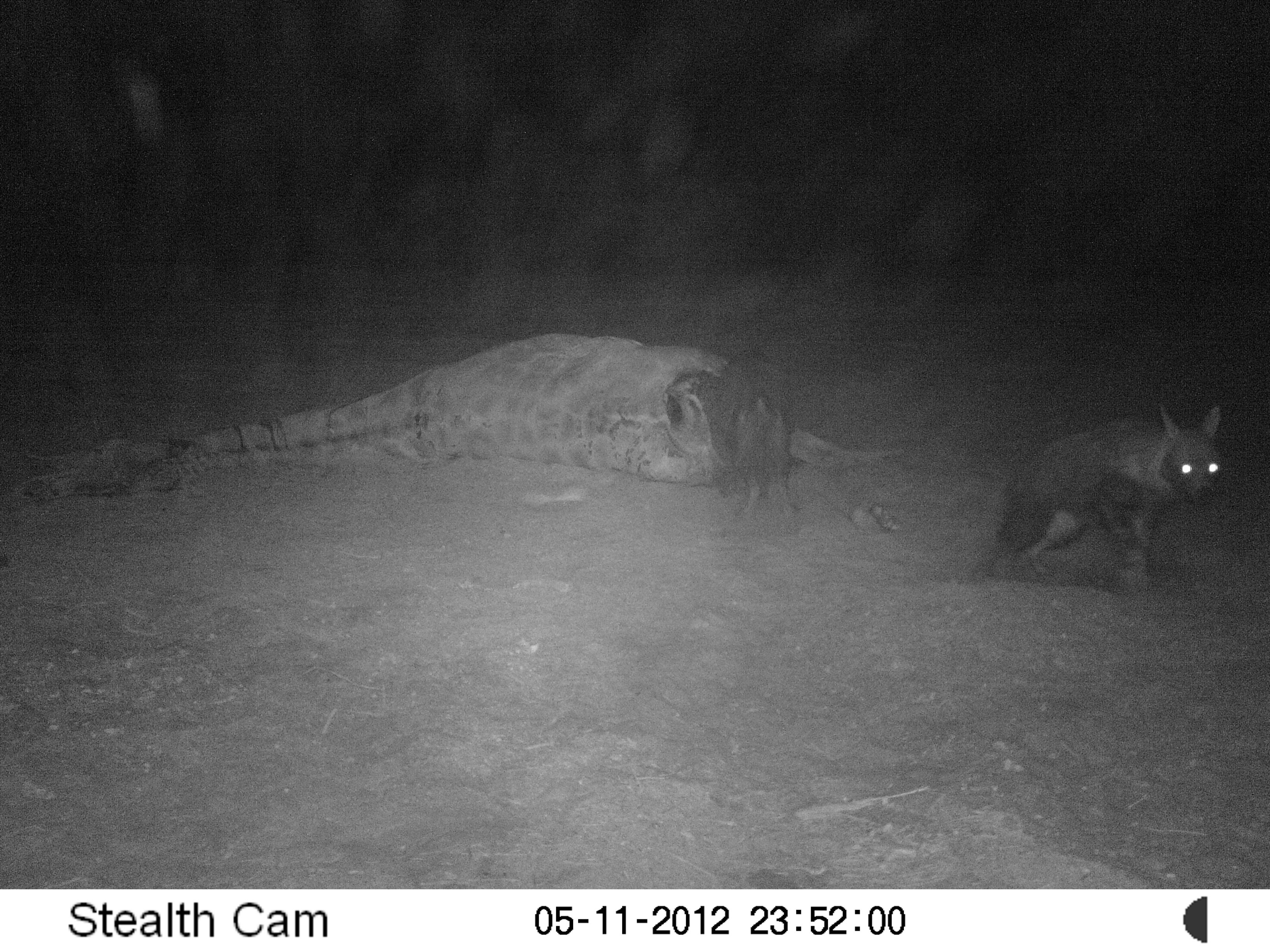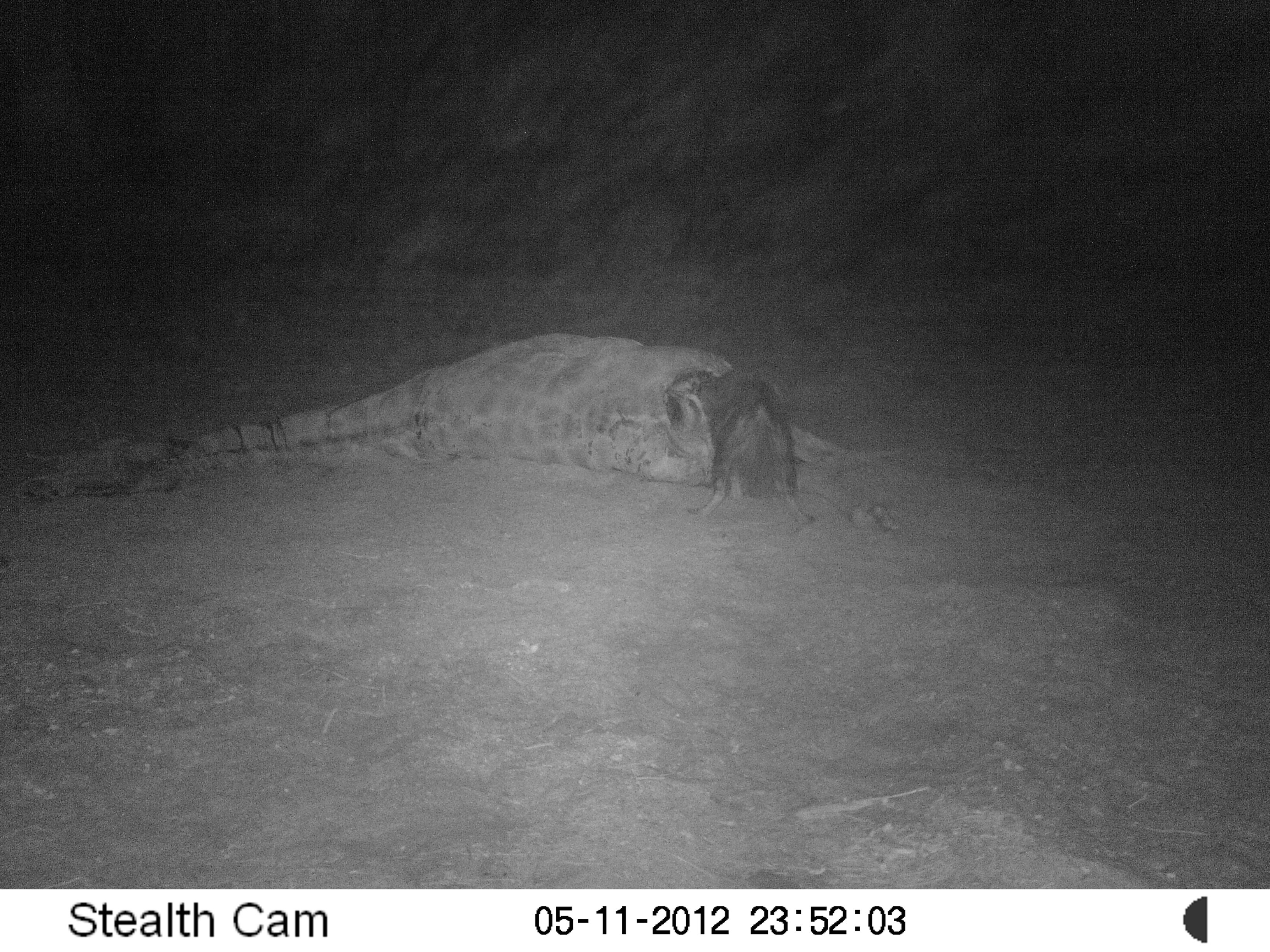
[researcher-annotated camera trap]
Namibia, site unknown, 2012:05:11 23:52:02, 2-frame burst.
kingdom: Animalia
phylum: Chordata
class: Mammalia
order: Carnivora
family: Hyaenidae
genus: Parahyaena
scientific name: Parahyaena brunnea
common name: brown hyena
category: hyaena brunnea